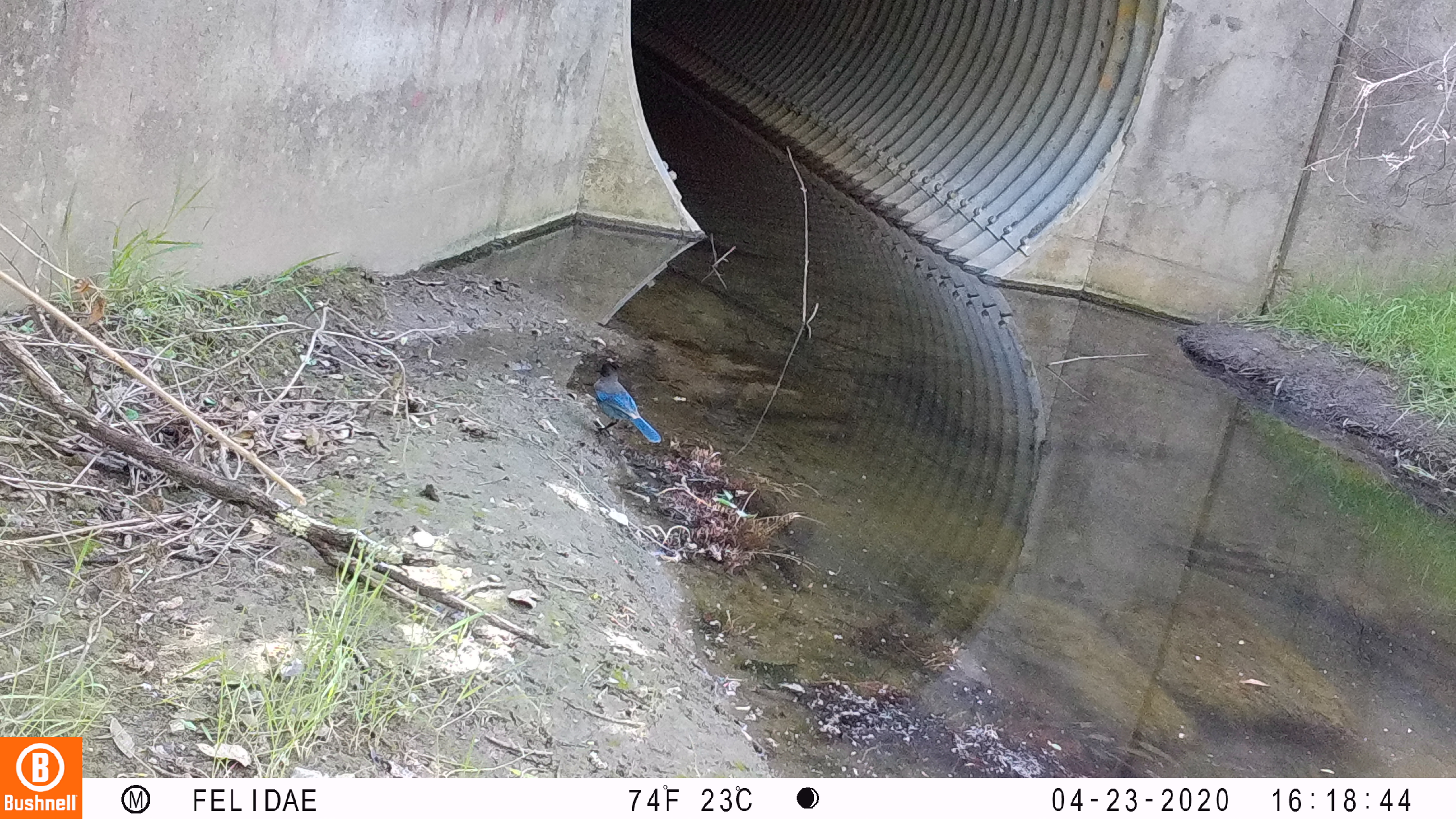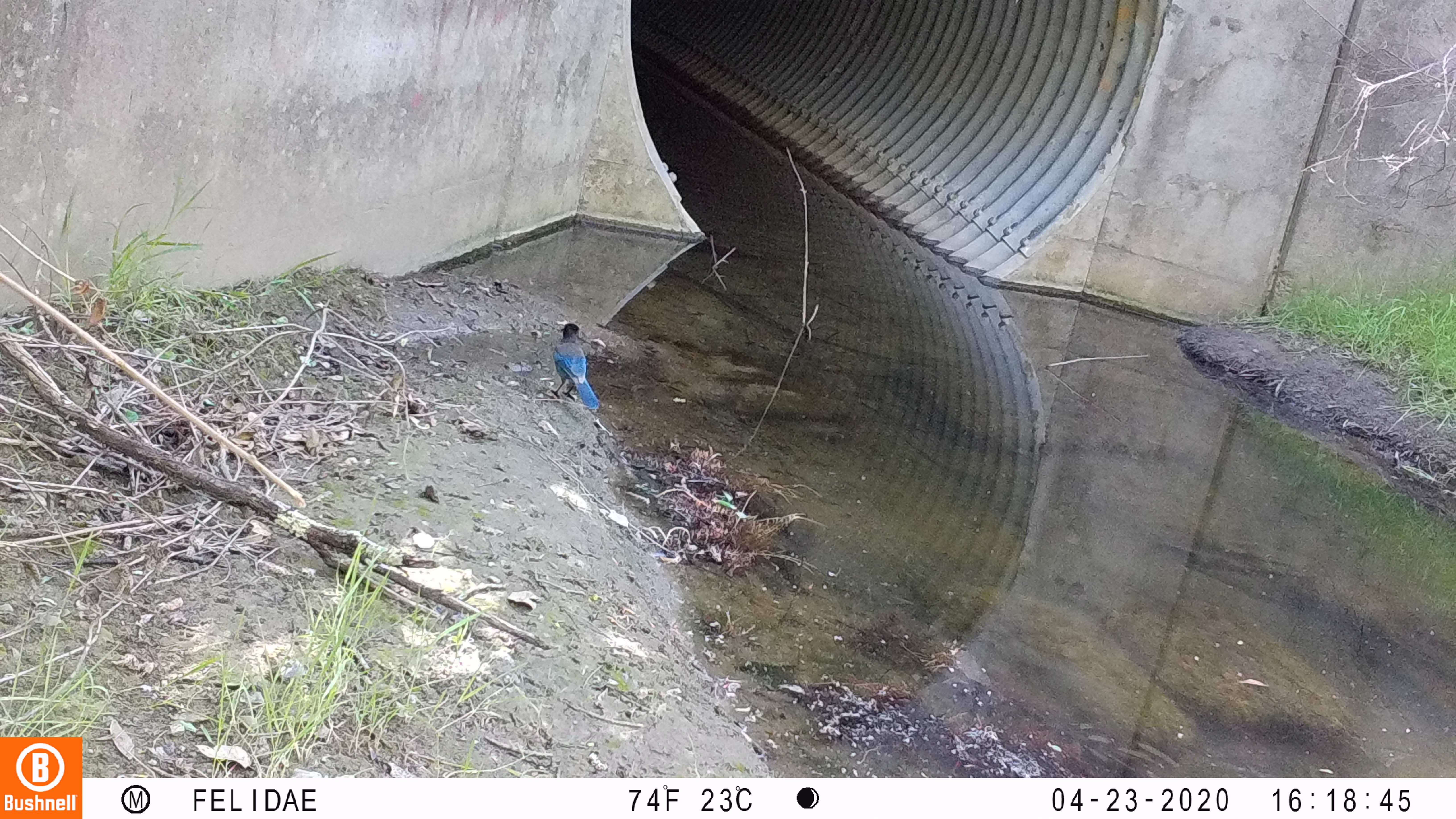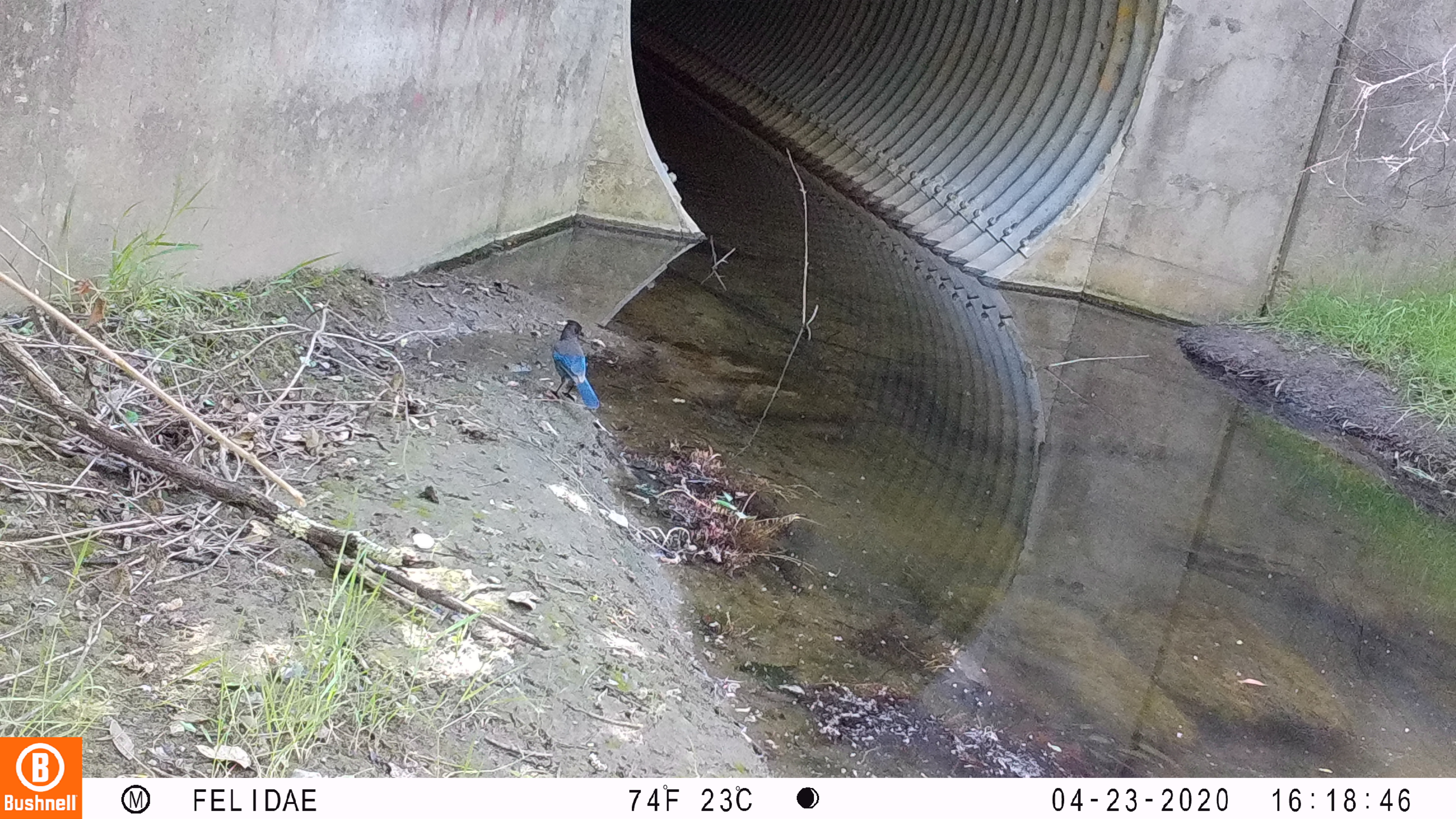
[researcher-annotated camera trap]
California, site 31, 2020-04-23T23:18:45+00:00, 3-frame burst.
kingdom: Animalia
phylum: Chordata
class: Aves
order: Passeriformes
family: Corvidae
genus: Cyanocitta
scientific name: Cyanocitta stelleri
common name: steller's jay